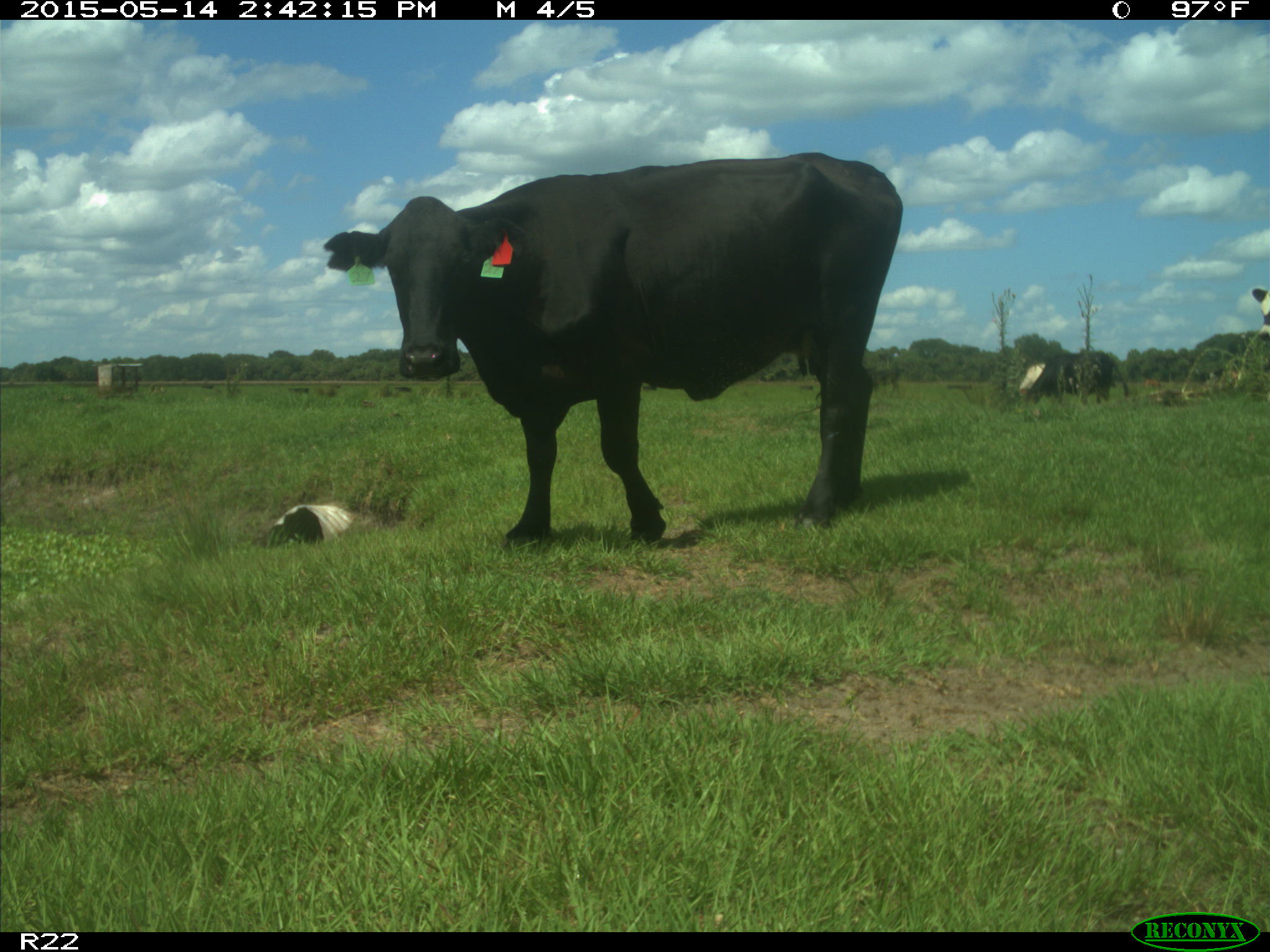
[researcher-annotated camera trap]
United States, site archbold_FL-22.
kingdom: Animalia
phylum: Chordata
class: Mammalia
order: Artiodactyla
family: Bovidae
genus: Bos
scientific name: Bos taurus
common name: domestic cow